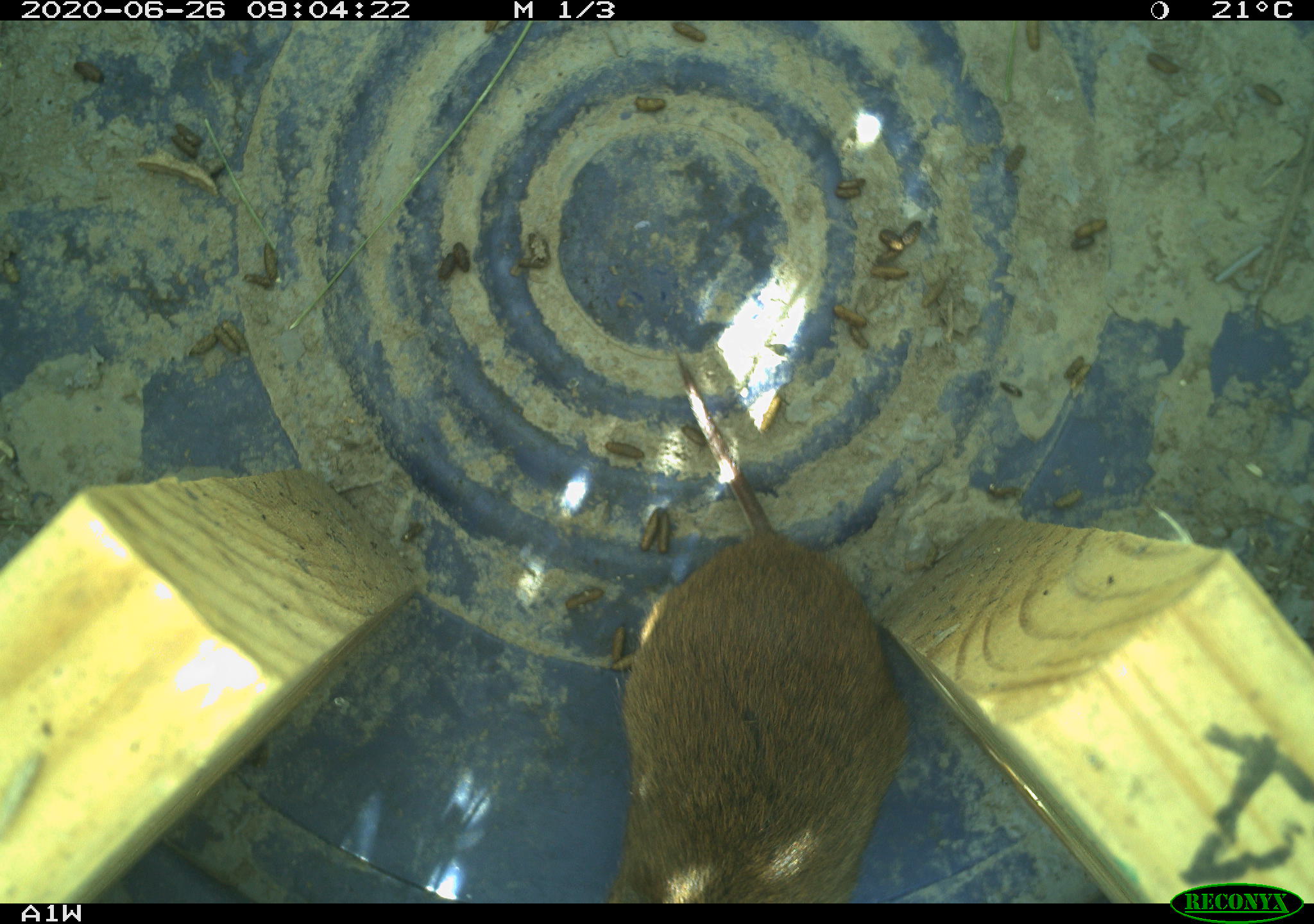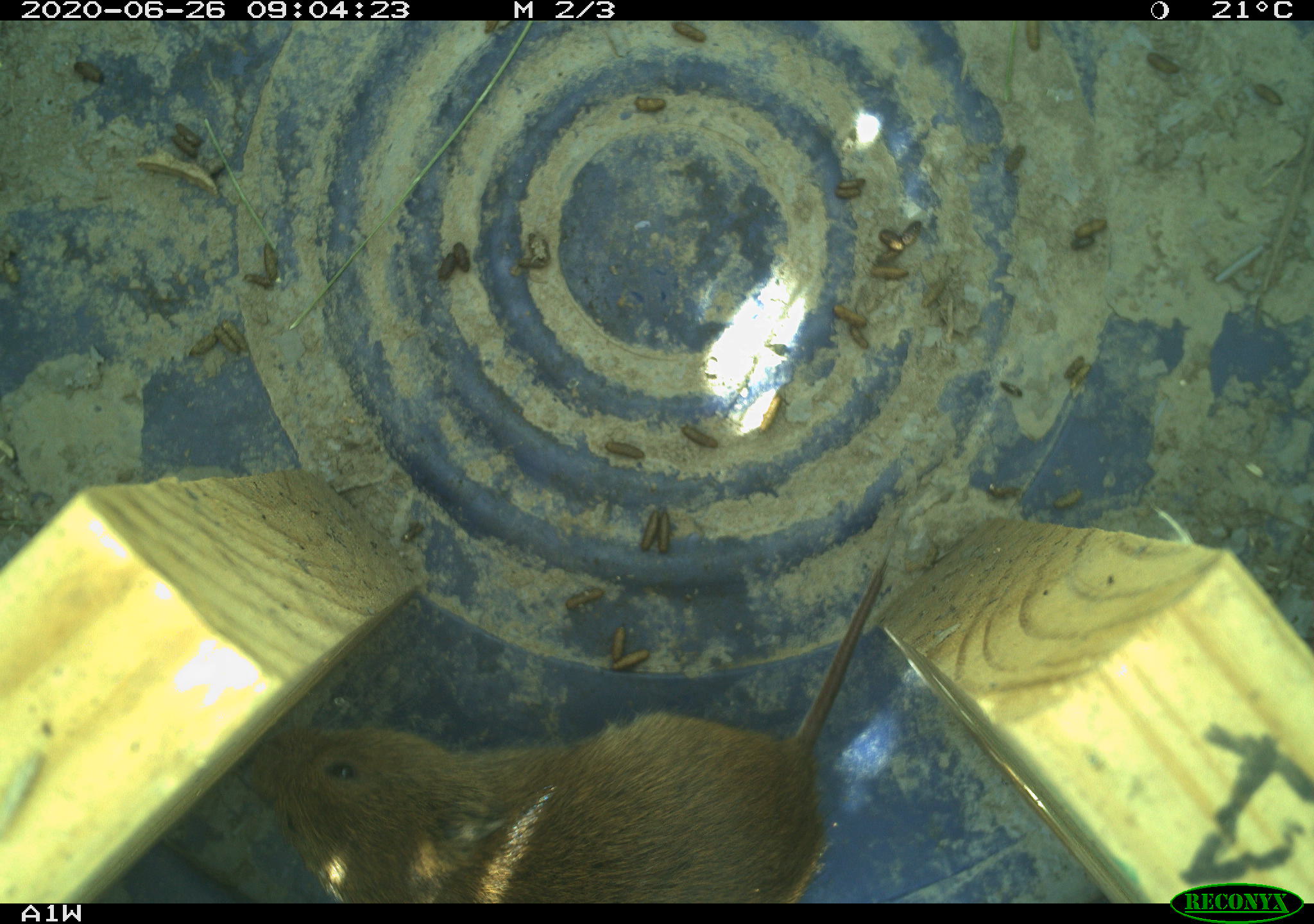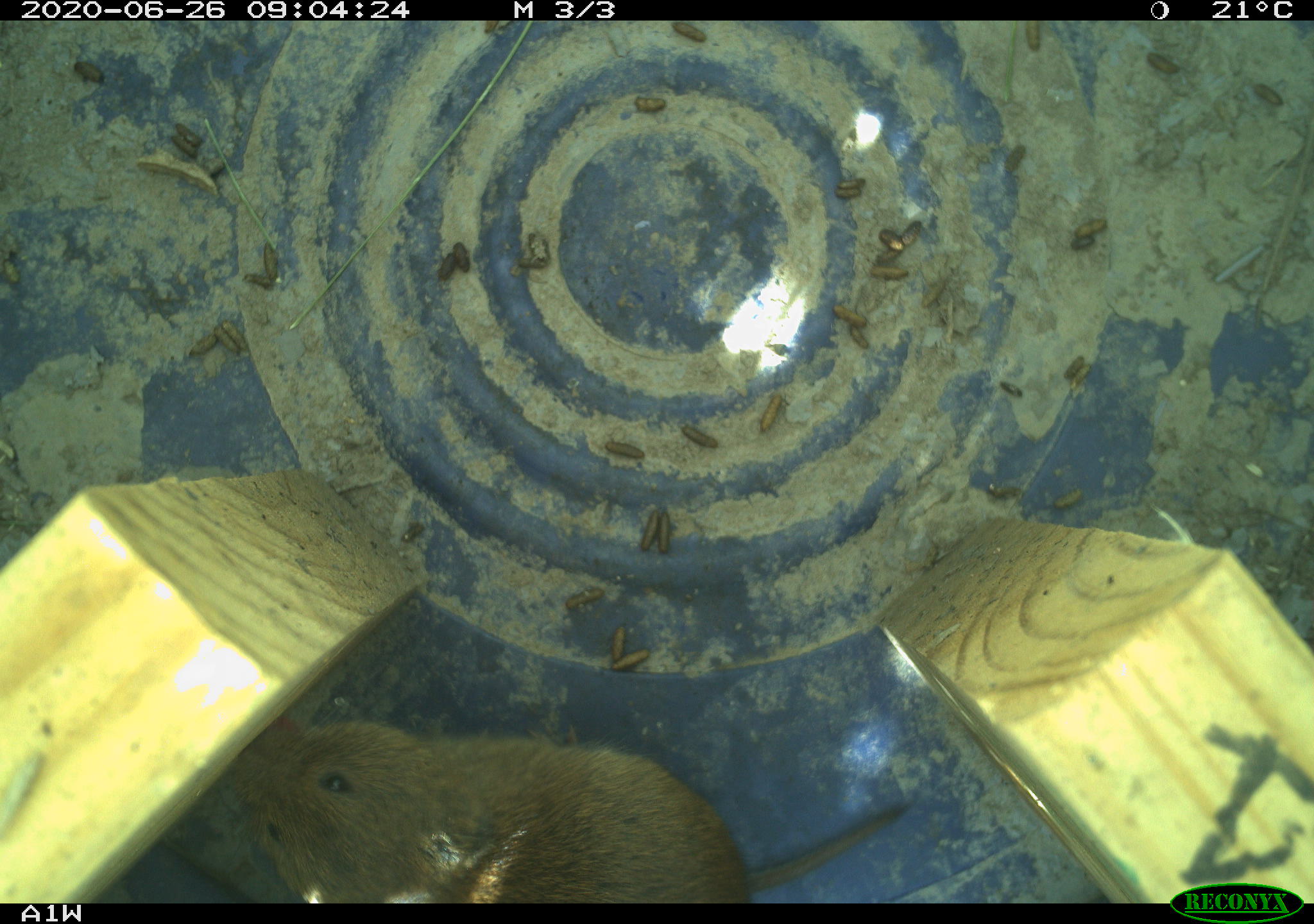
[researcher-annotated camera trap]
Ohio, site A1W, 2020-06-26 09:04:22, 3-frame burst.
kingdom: Animalia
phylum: Chordata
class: Mammalia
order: Rodentia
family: Cricetidae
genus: Microtus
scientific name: Microtus pennsylvanicus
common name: meadow vole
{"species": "meadow vole (Microtus pennsylvanicus)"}